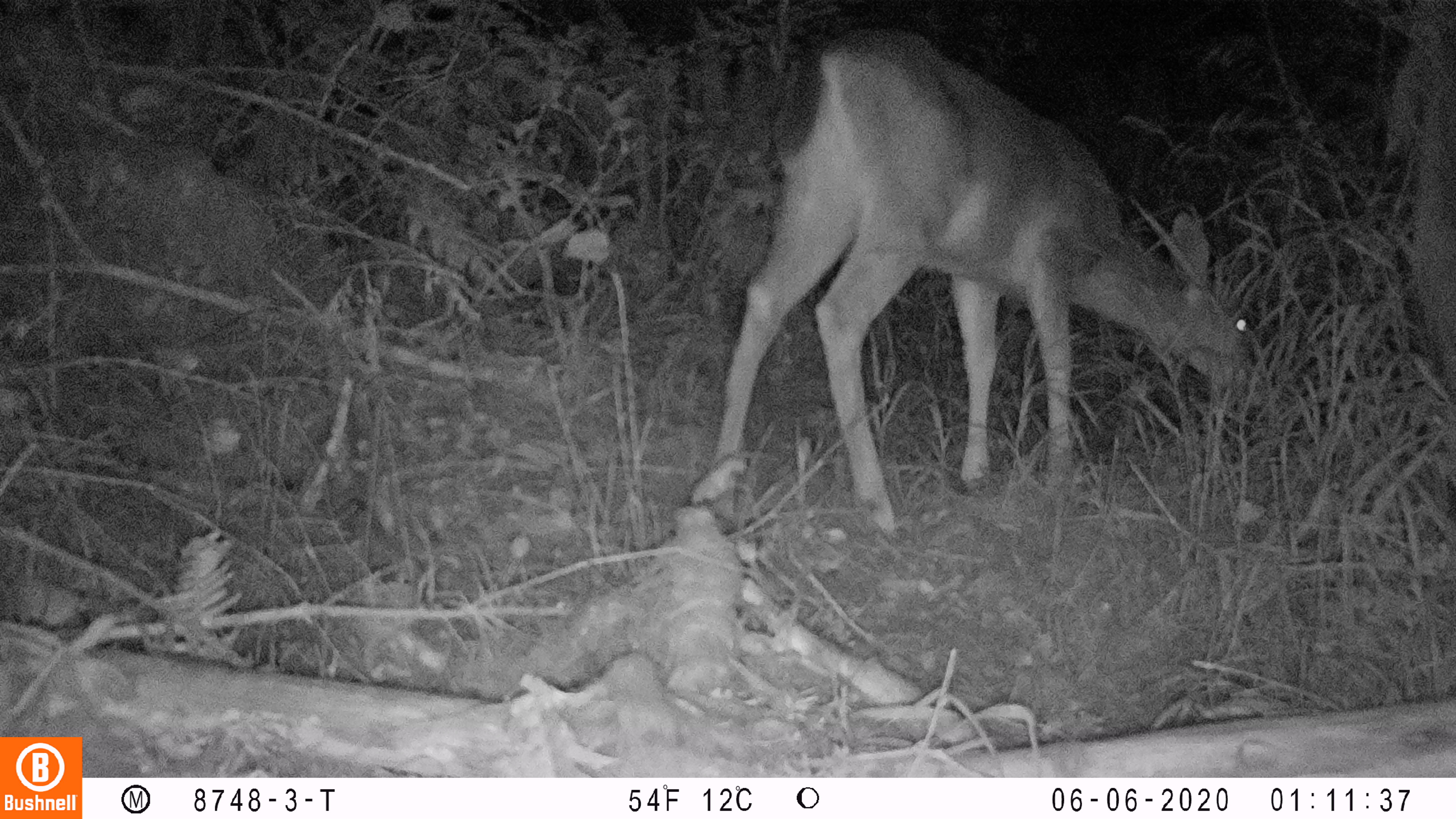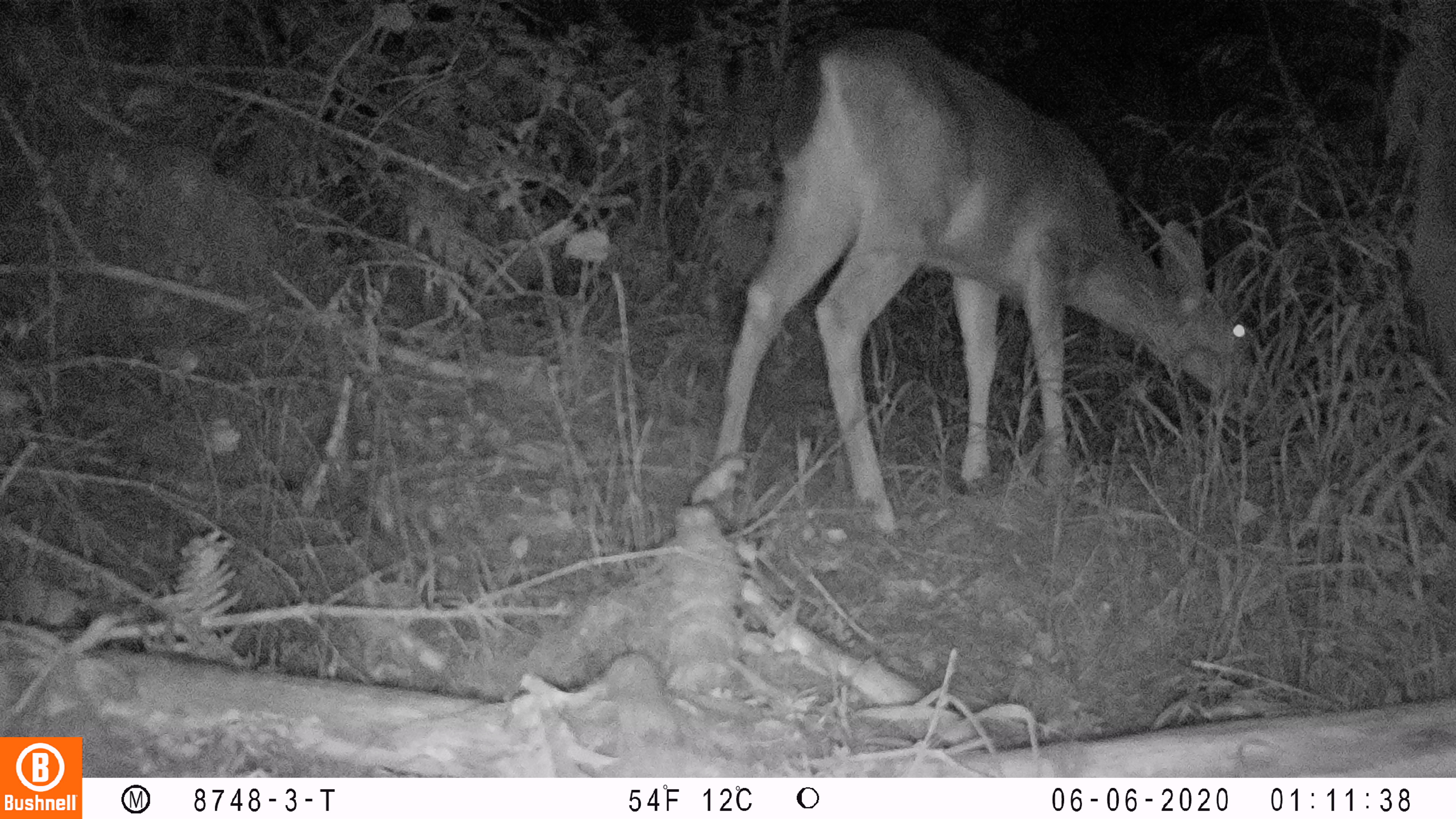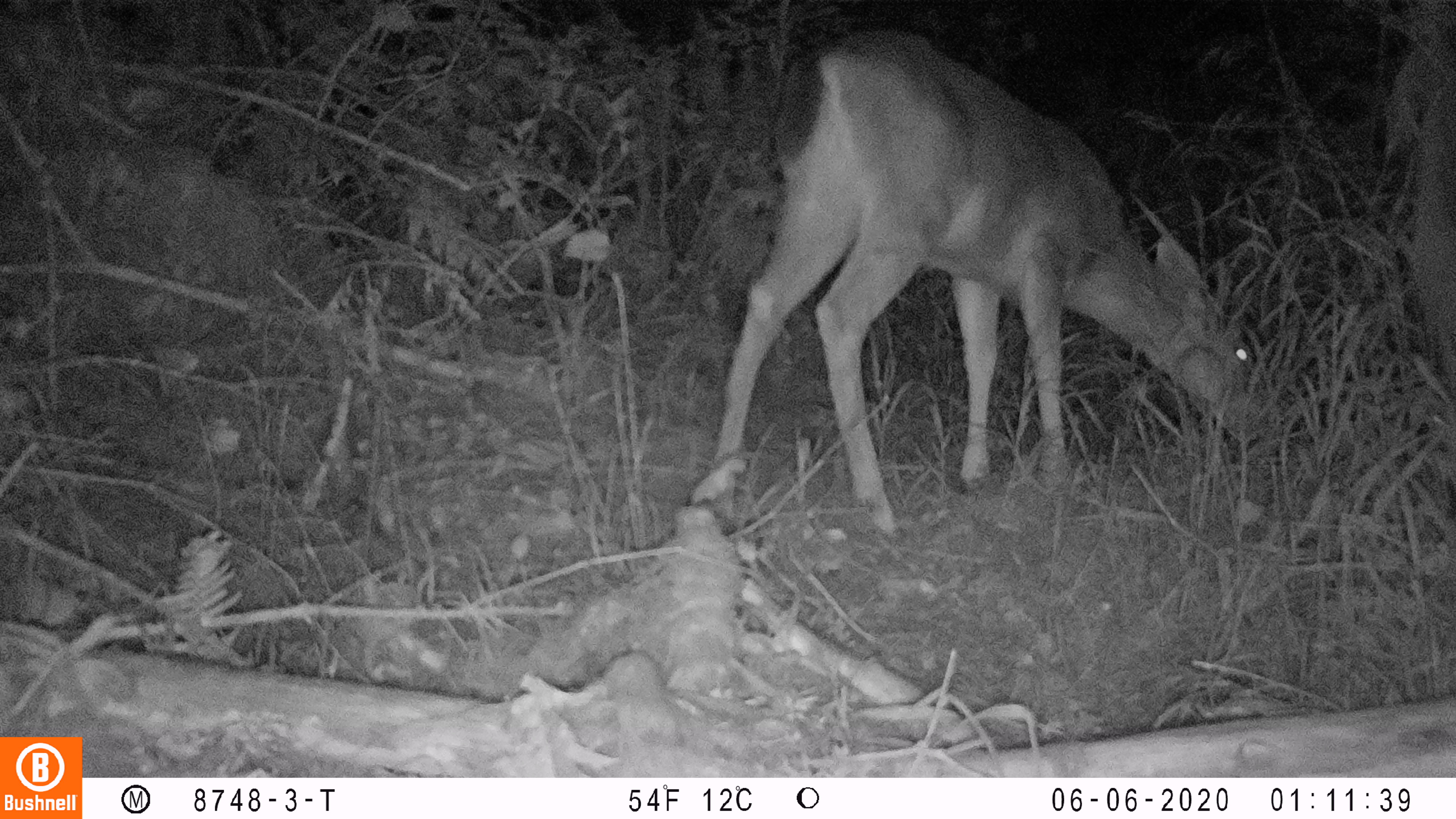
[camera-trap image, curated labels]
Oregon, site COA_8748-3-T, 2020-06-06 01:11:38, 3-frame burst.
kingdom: Animalia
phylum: Chordata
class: Mammalia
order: Artiodactyla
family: Cervidae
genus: Odocoileus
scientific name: Odocoileus hemionus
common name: black-tailed deer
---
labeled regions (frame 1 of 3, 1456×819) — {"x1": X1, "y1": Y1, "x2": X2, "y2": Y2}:
black-tailed deer: {"x1": 698, "y1": 16, "x2": 1267, "y2": 518}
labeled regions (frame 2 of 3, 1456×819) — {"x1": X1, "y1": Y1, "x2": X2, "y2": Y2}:
black-tailed deer: {"x1": 681, "y1": 21, "x2": 1263, "y2": 528}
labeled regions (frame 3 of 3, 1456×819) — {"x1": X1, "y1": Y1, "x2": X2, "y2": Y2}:
black-tailed deer: {"x1": 681, "y1": 21, "x2": 1255, "y2": 529}